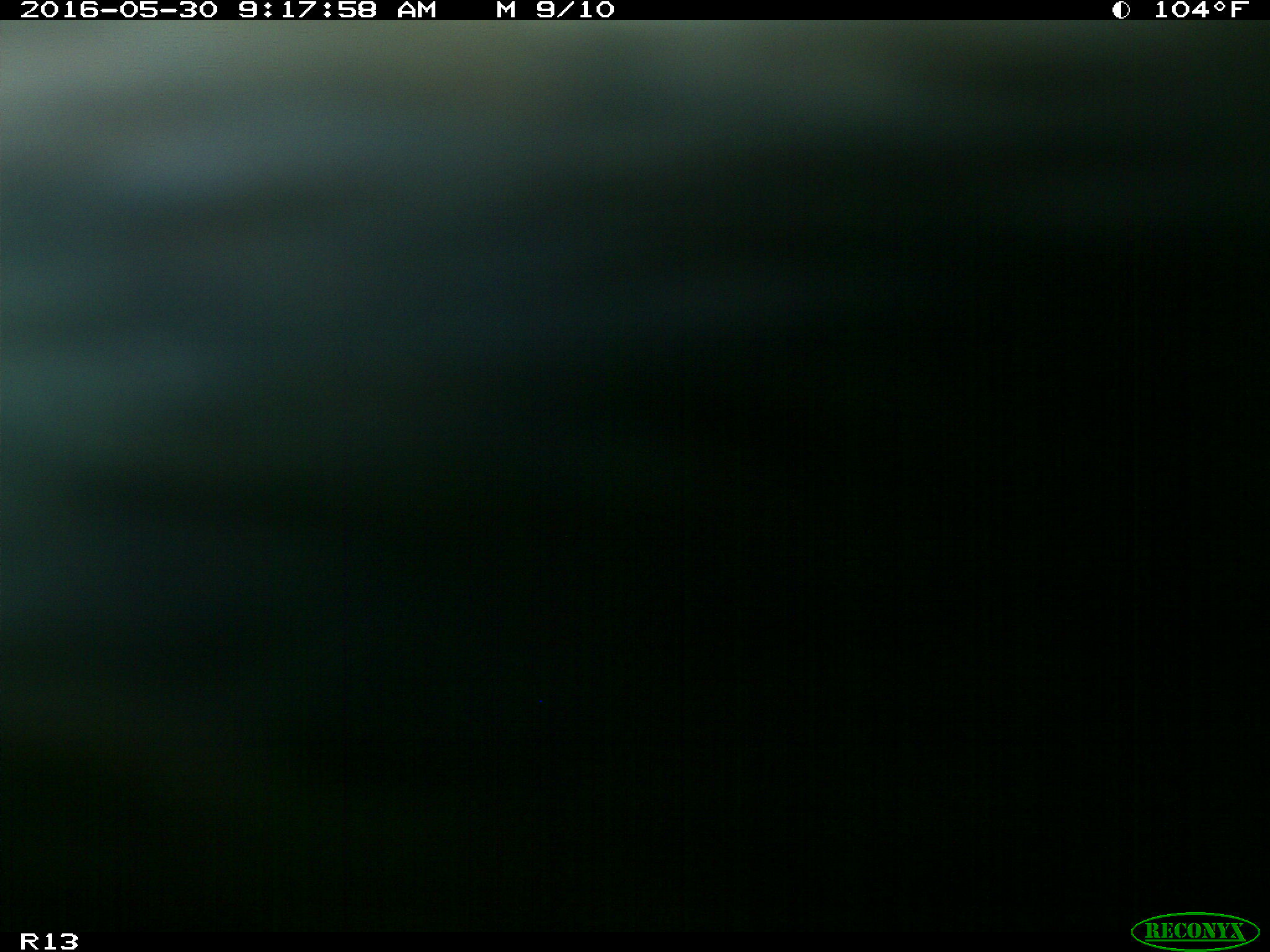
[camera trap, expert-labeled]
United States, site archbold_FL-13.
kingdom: Animalia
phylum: Chordata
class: Mammalia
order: Artiodactyla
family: Bovidae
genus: Bos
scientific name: Bos taurus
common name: domestic cow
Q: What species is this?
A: Bos taurus (domestic cow).